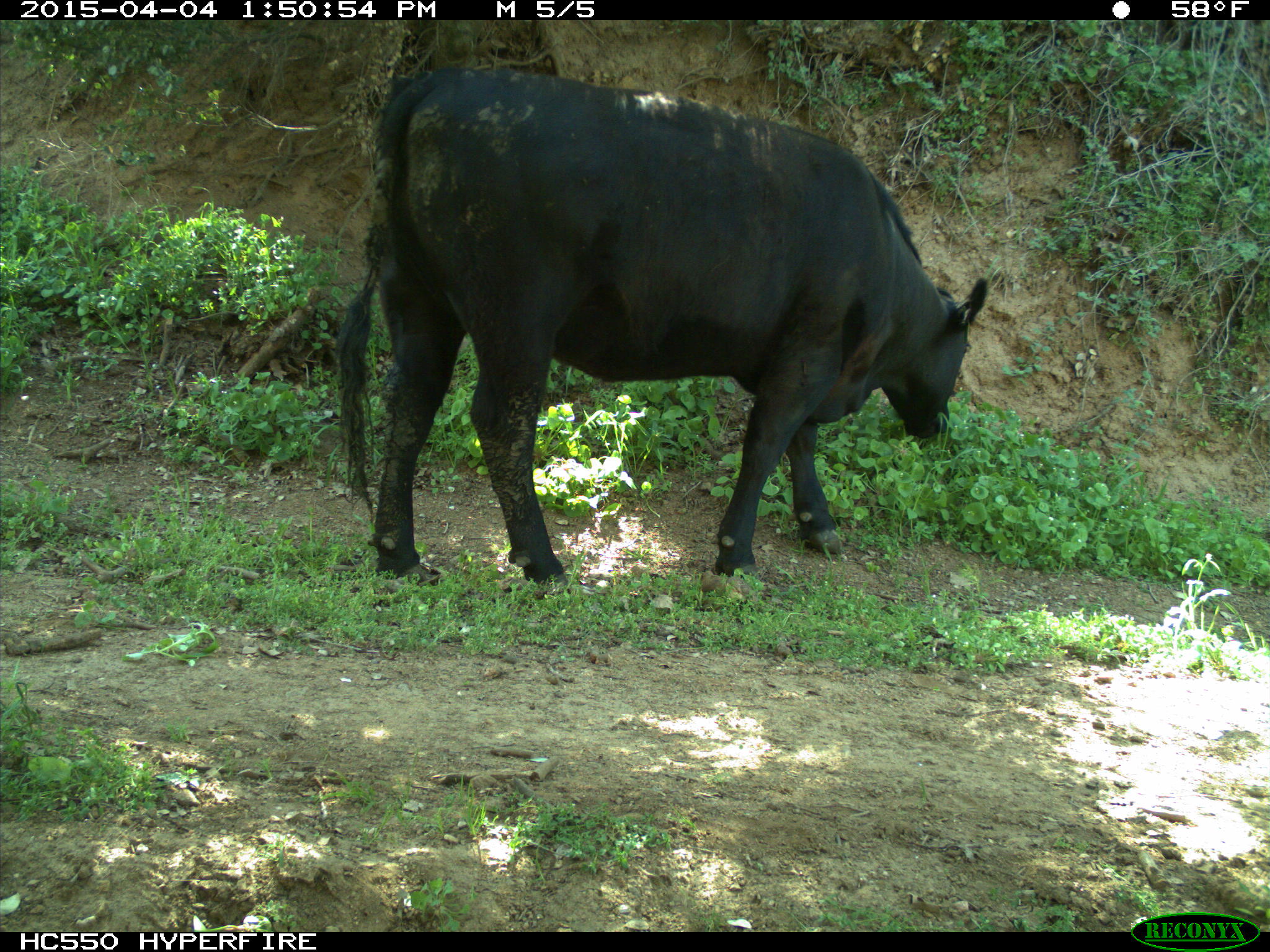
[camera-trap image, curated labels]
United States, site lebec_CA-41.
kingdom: Animalia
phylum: Chordata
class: Mammalia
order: Artiodactyla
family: Bovidae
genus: Bos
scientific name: Bos taurus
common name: domestic cow